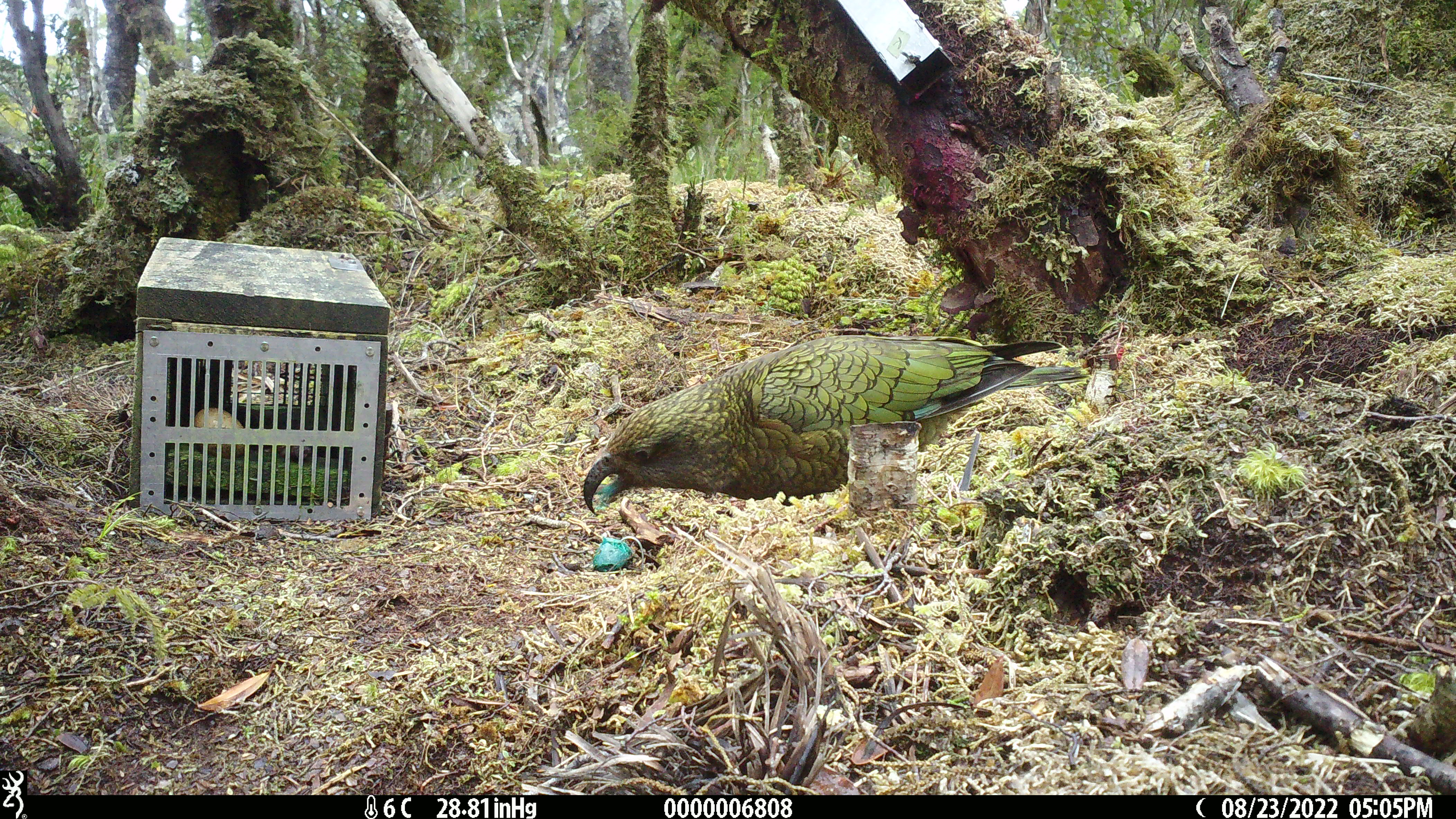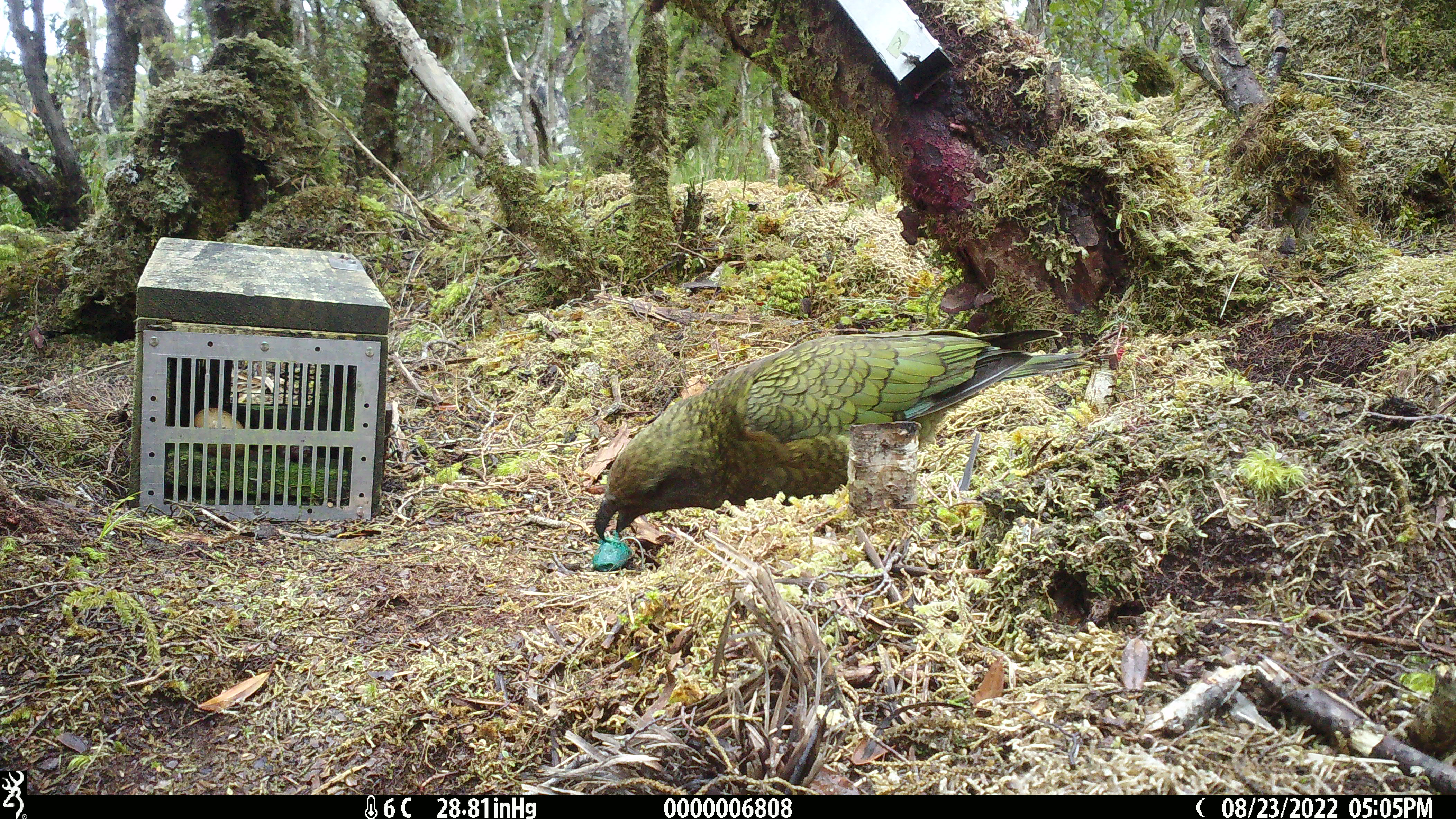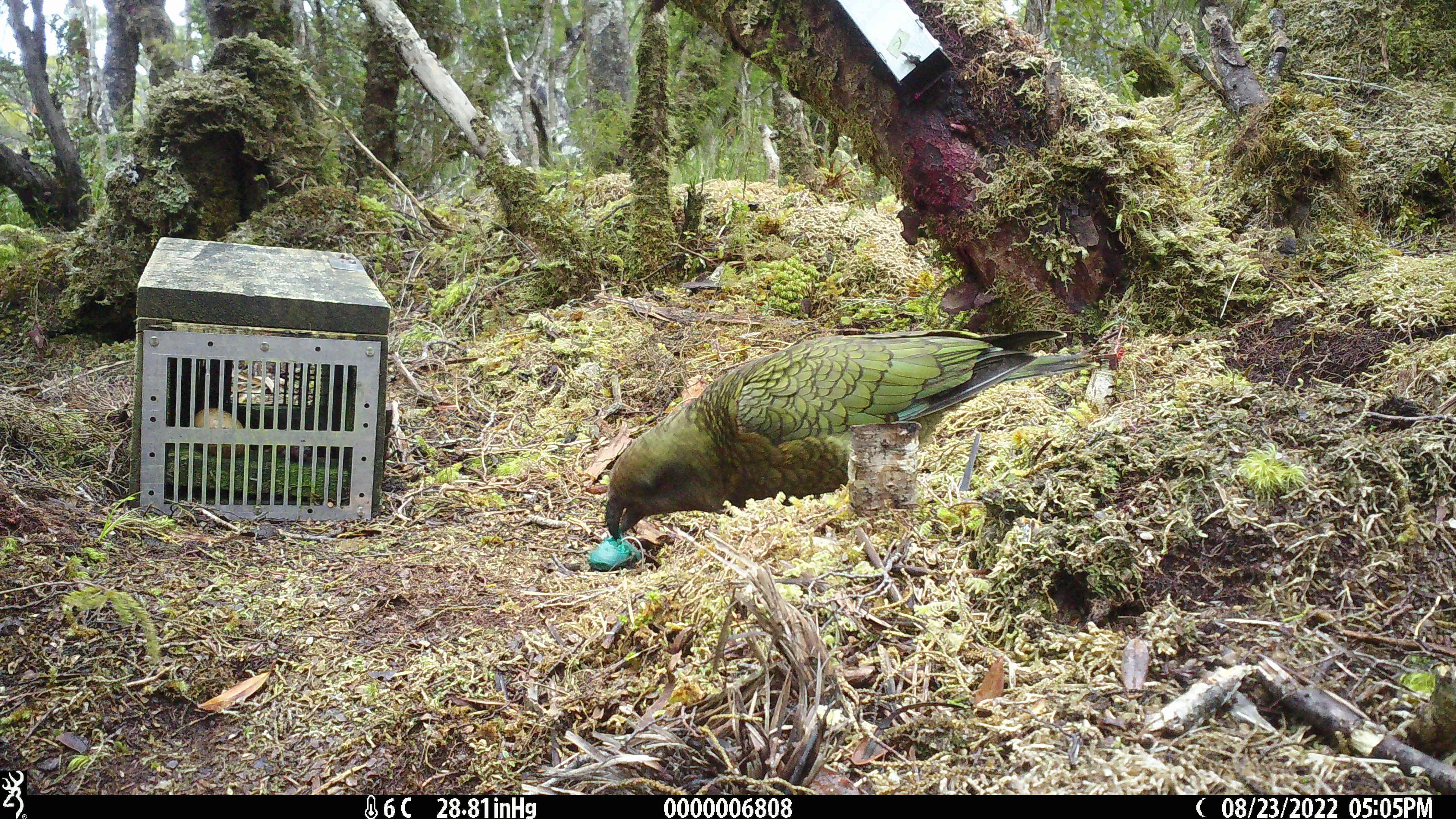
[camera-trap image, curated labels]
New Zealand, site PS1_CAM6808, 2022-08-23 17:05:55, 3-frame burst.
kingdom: Animalia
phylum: Chordata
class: Aves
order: Psittaciformes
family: Strigopidae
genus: Nestor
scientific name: Nestor notabilis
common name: kea